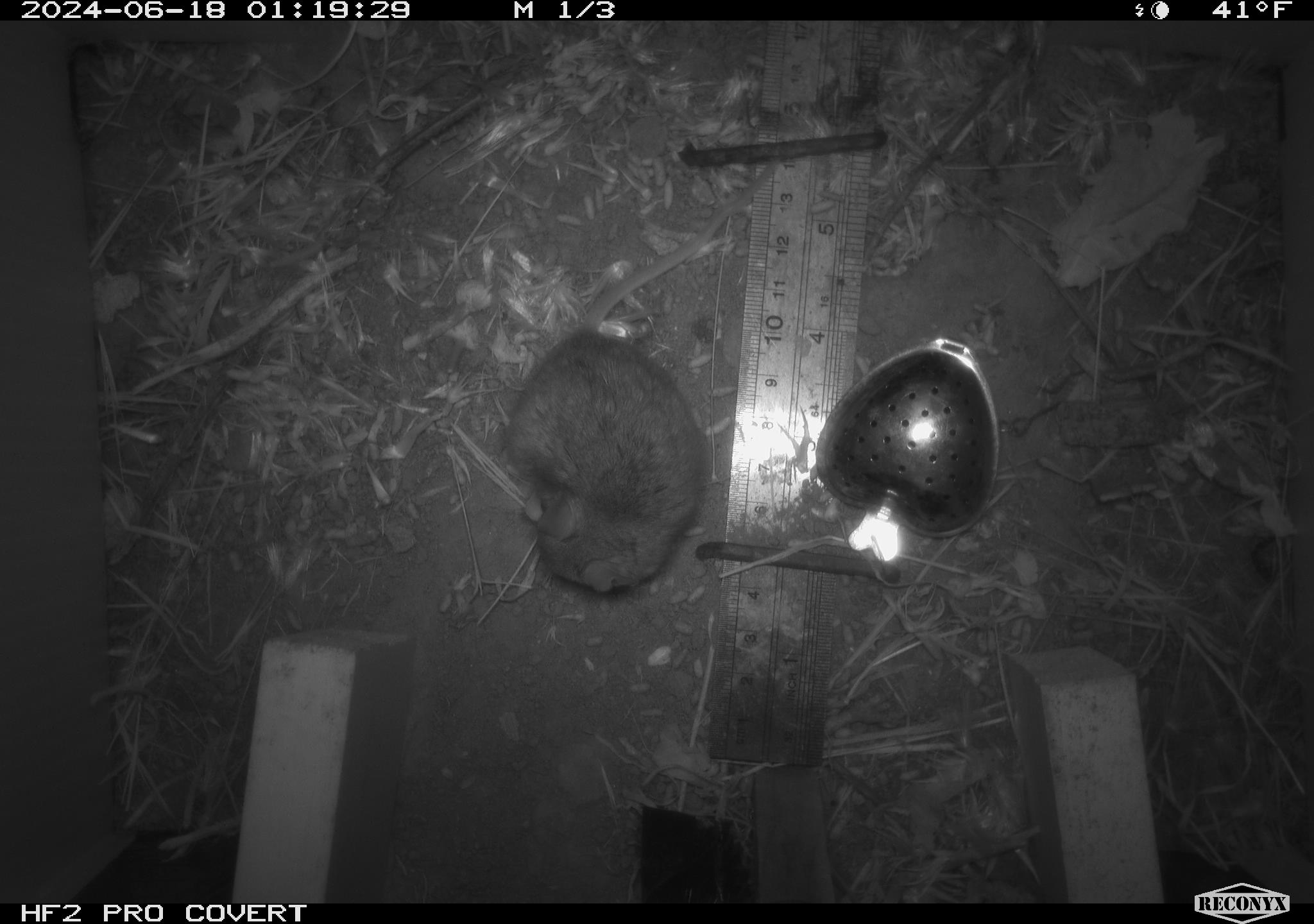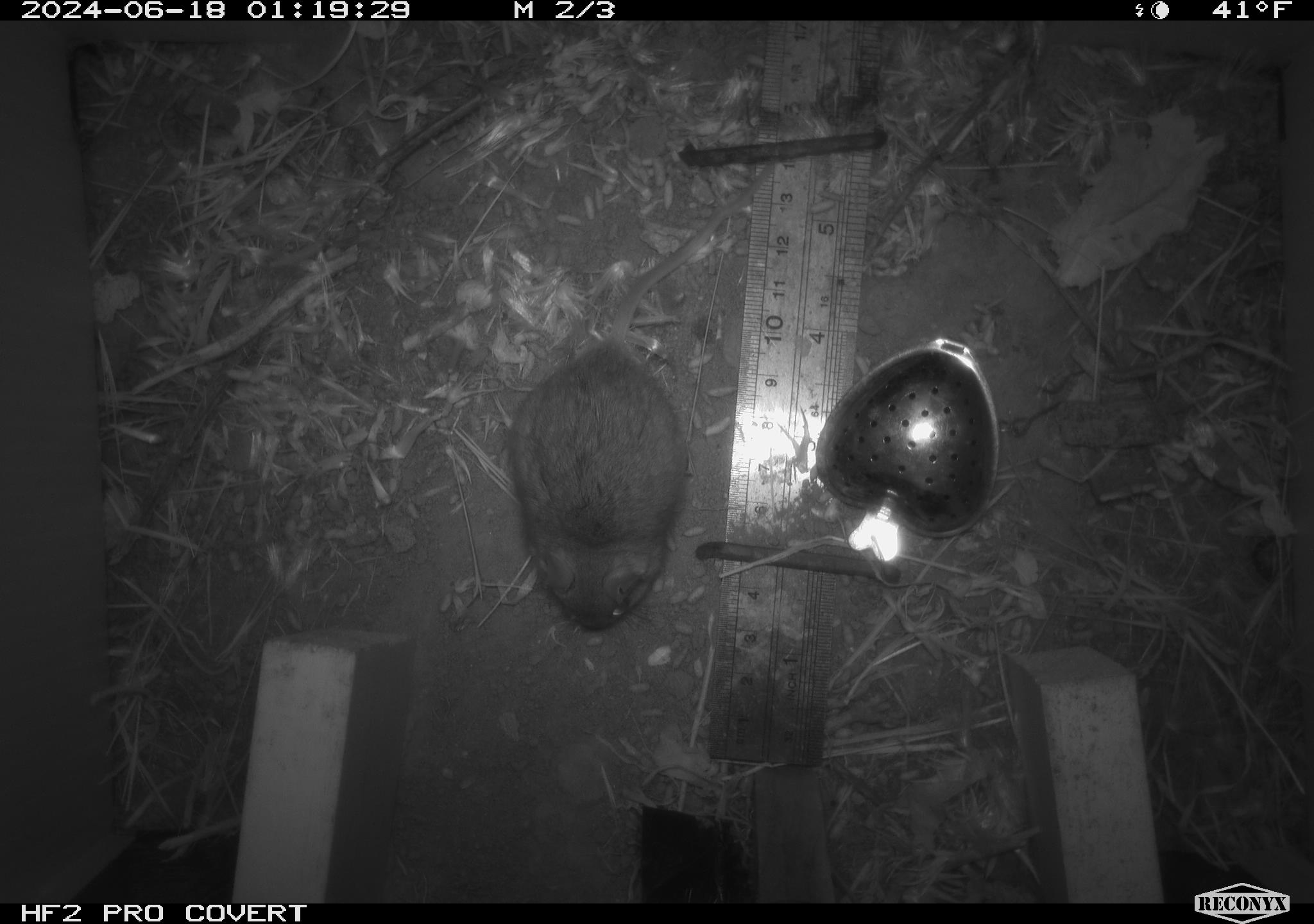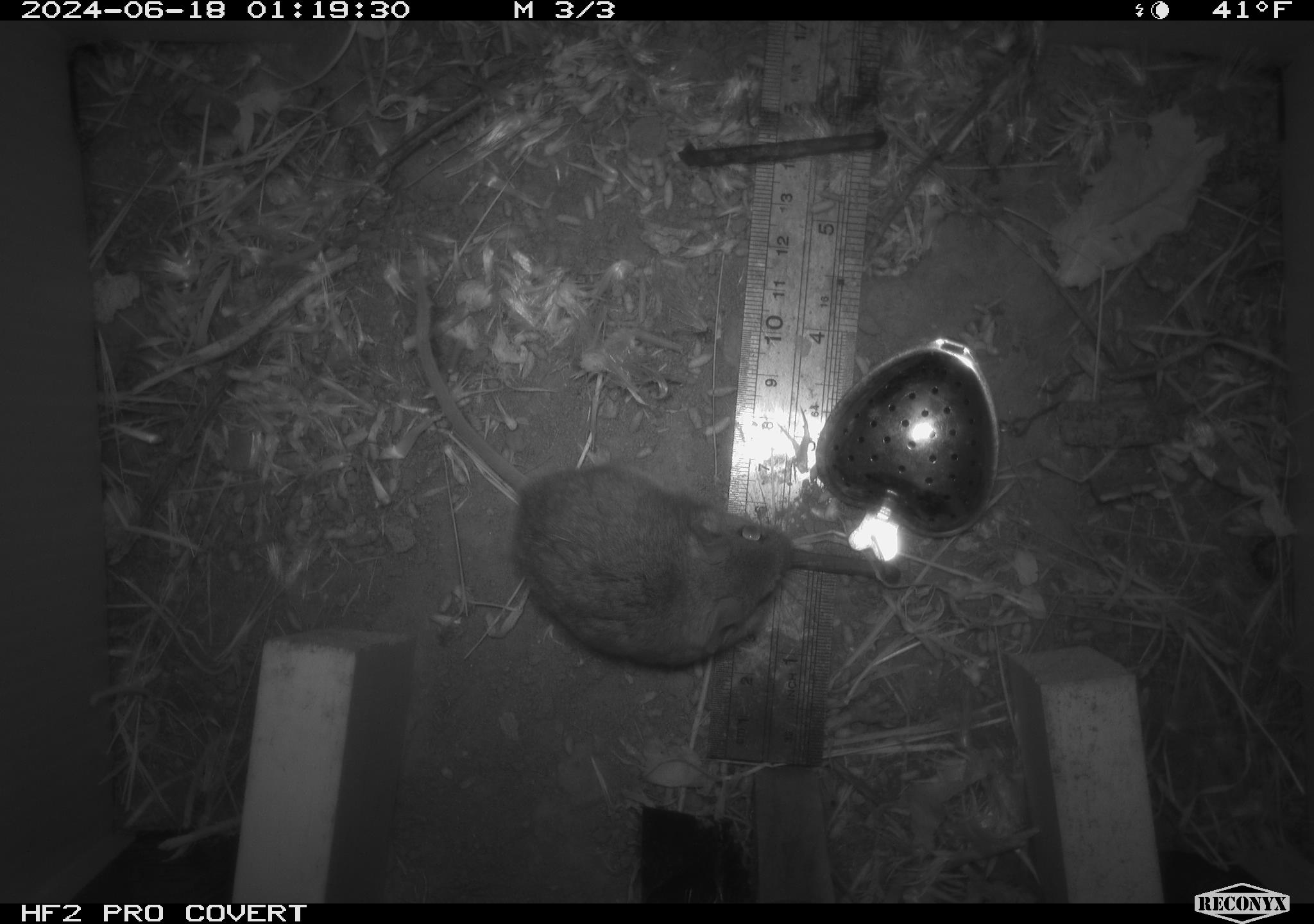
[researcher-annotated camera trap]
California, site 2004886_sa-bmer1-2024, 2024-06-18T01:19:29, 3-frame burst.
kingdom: Animalia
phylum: Chordata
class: Mammalia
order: Rodentia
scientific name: Rodentia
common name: mouse species